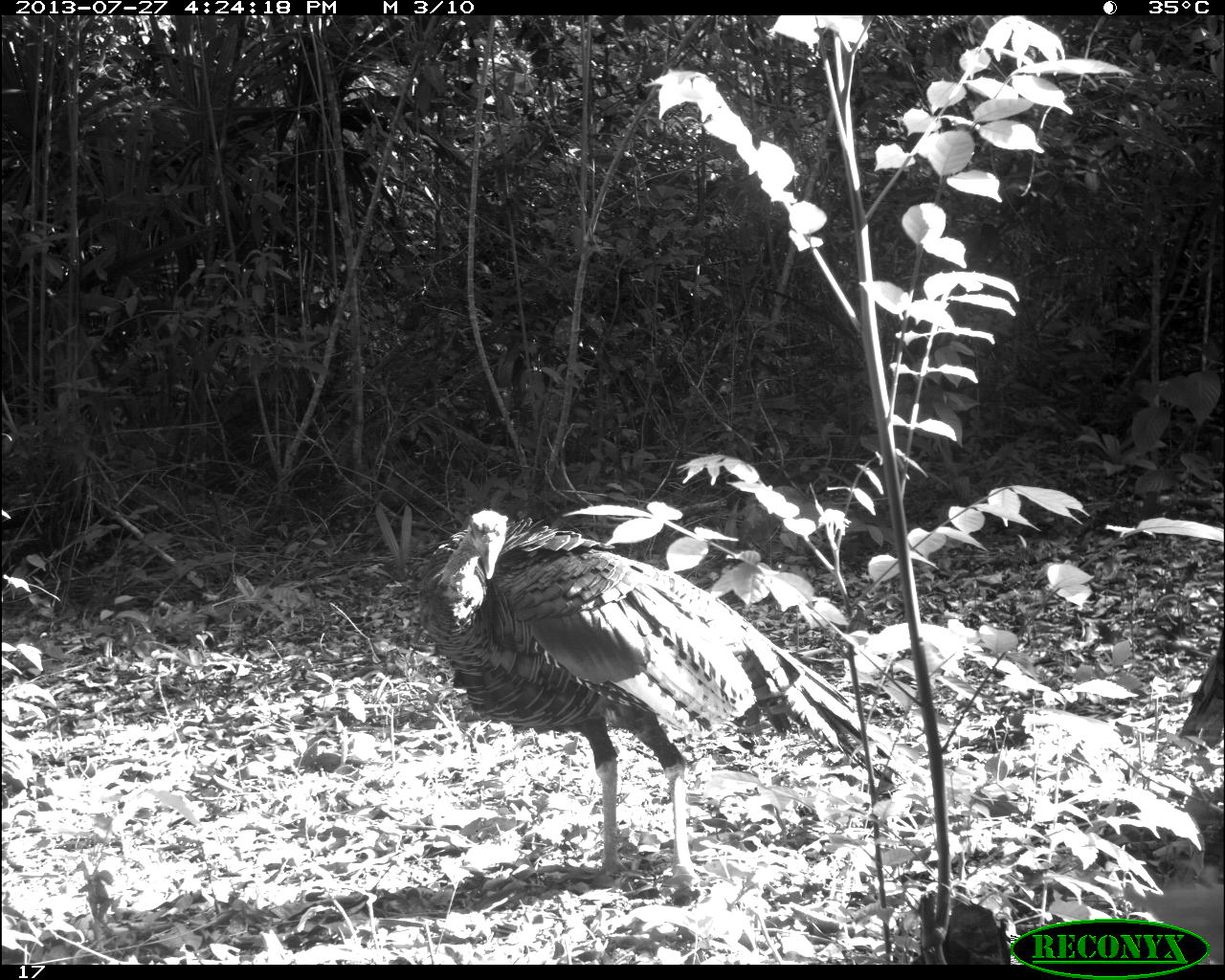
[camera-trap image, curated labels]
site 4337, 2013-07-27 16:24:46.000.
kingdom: Animalia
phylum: Chordata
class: Aves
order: Galliformes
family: Phasianidae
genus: Meleagris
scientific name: Meleagris ocellata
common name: ocellated turkey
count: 1